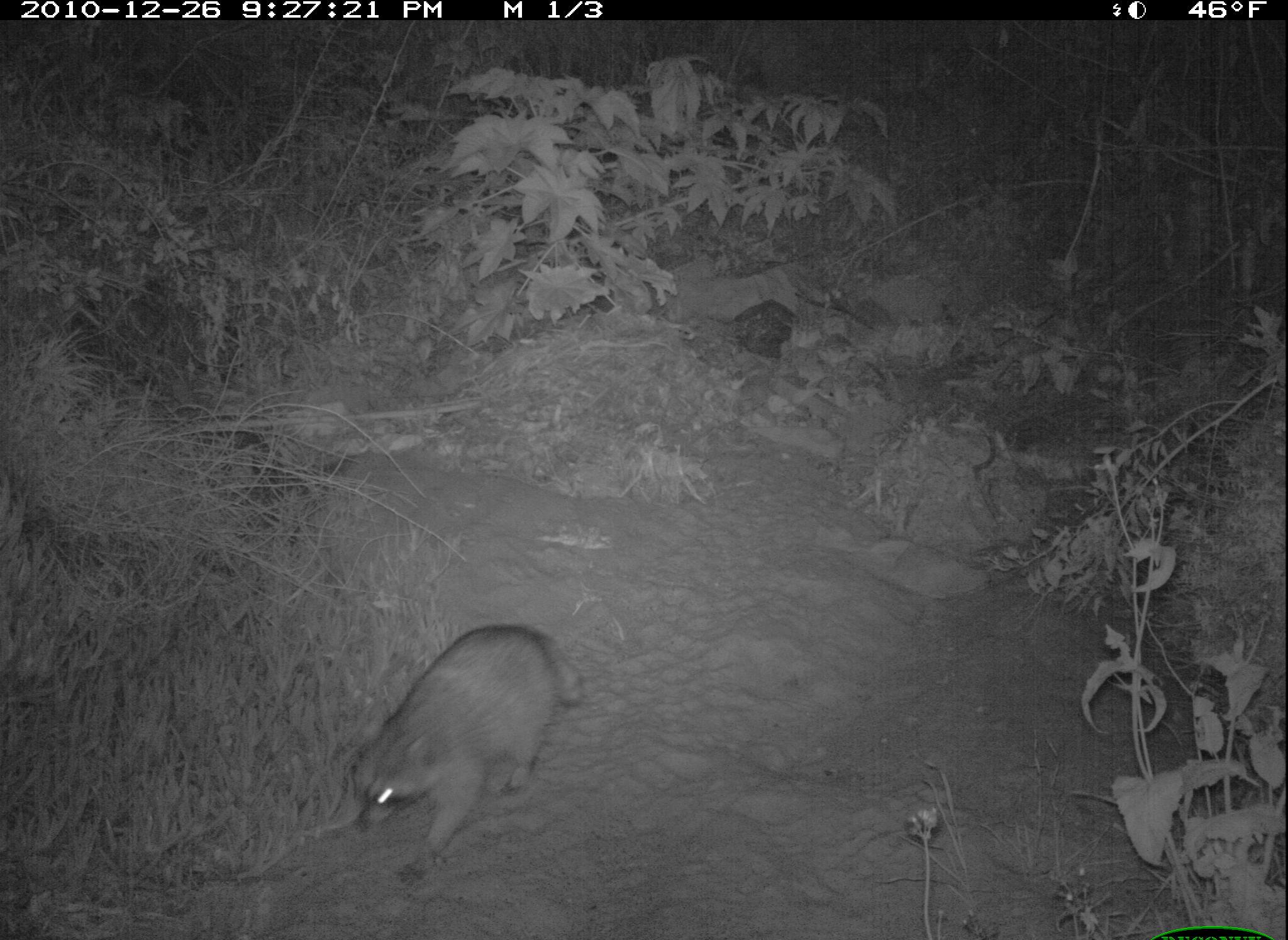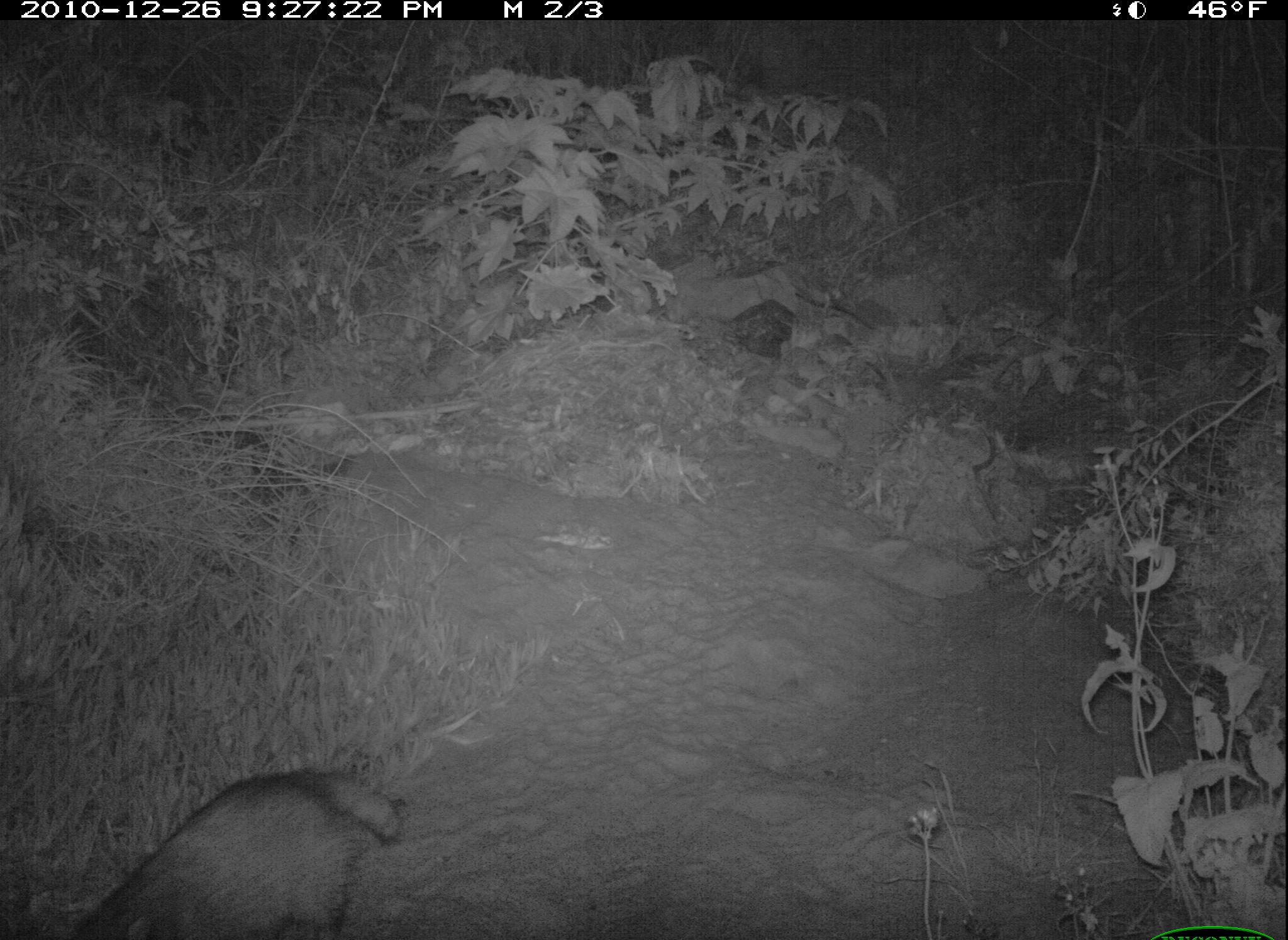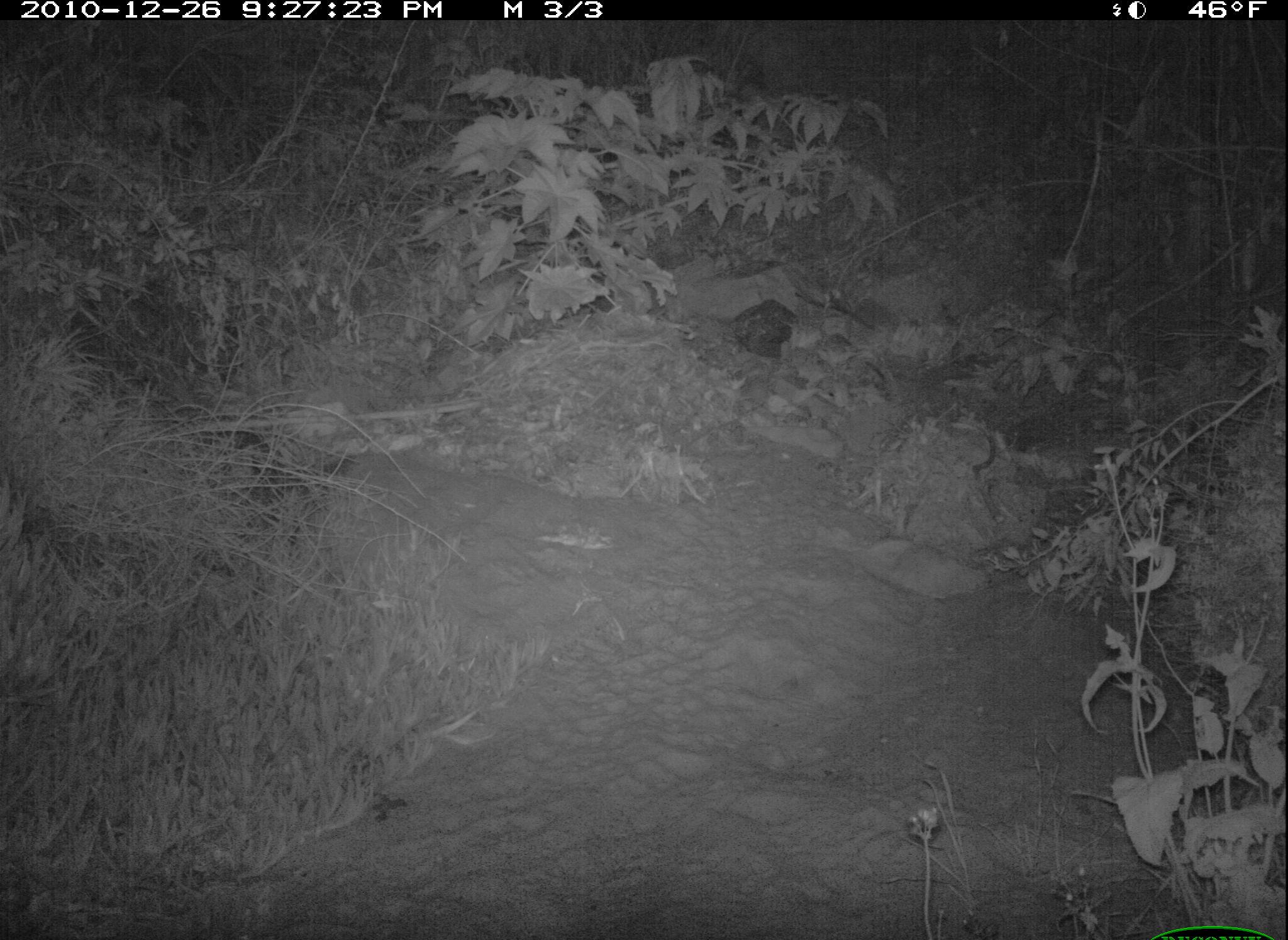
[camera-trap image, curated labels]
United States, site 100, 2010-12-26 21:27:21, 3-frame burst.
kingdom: Animalia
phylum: Chordata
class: Mammalia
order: Carnivora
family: Procyonidae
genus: Procyon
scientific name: Procyon lotor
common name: raccoon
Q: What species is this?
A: Raccoon (Procyon lotor).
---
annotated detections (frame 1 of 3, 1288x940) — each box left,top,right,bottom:
raccoon: 345,614,589,891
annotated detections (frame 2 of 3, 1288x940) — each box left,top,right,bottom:
raccoon: 58,759,415,933